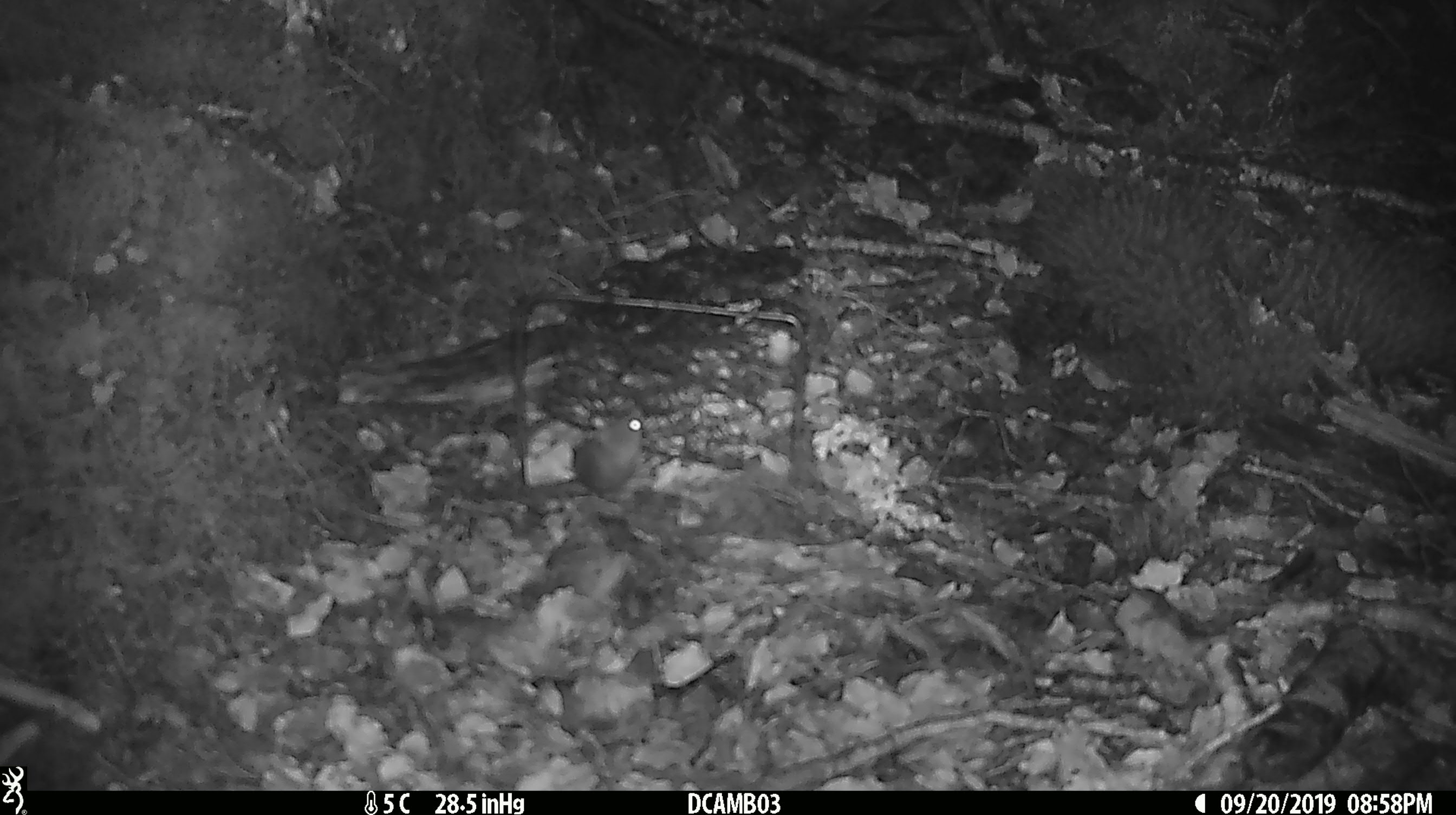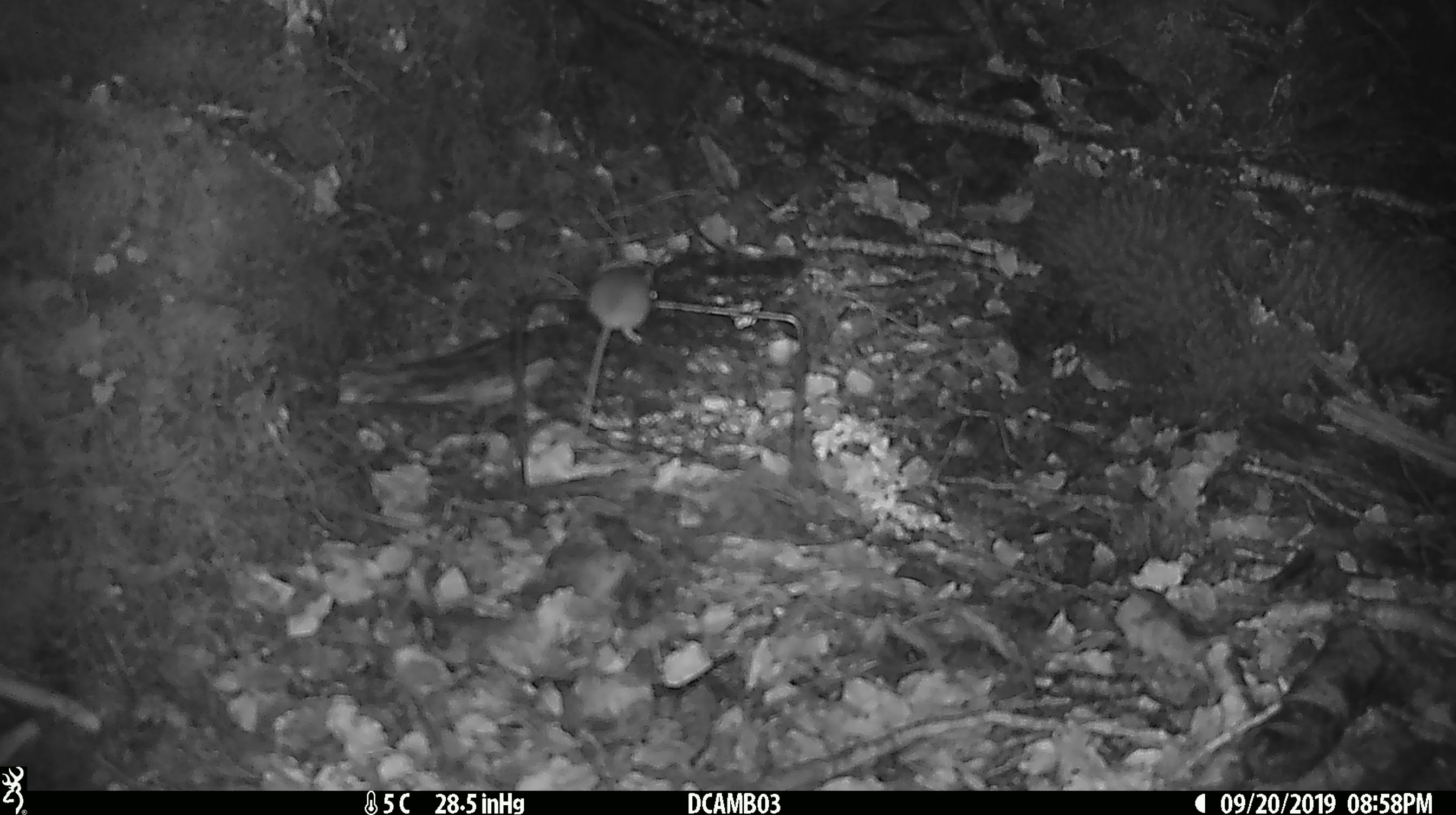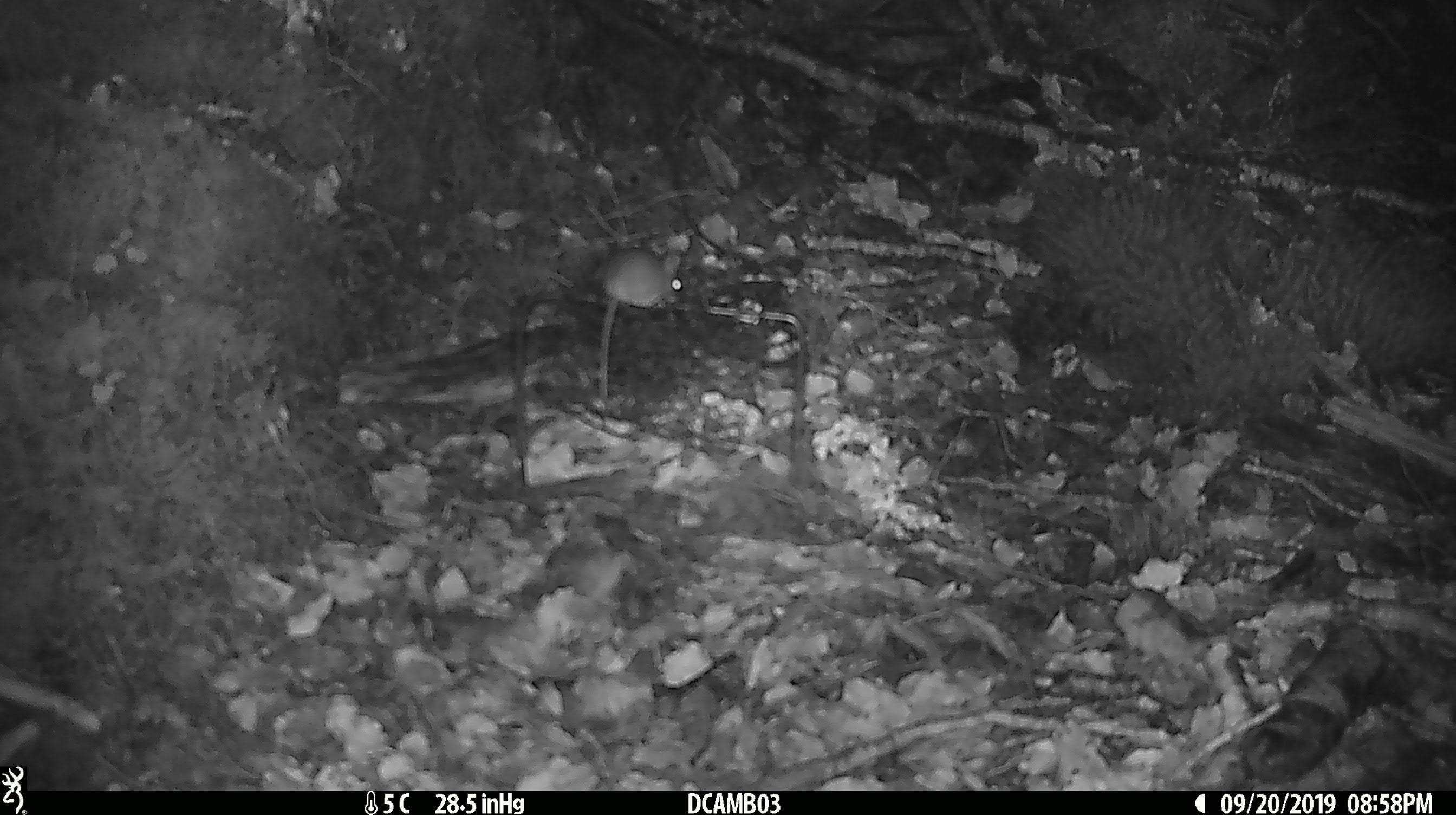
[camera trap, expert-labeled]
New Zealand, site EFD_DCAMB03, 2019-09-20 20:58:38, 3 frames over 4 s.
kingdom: Animalia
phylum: Chordata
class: Mammalia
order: Rodentia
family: Muridae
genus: Mus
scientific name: Mus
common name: mouse